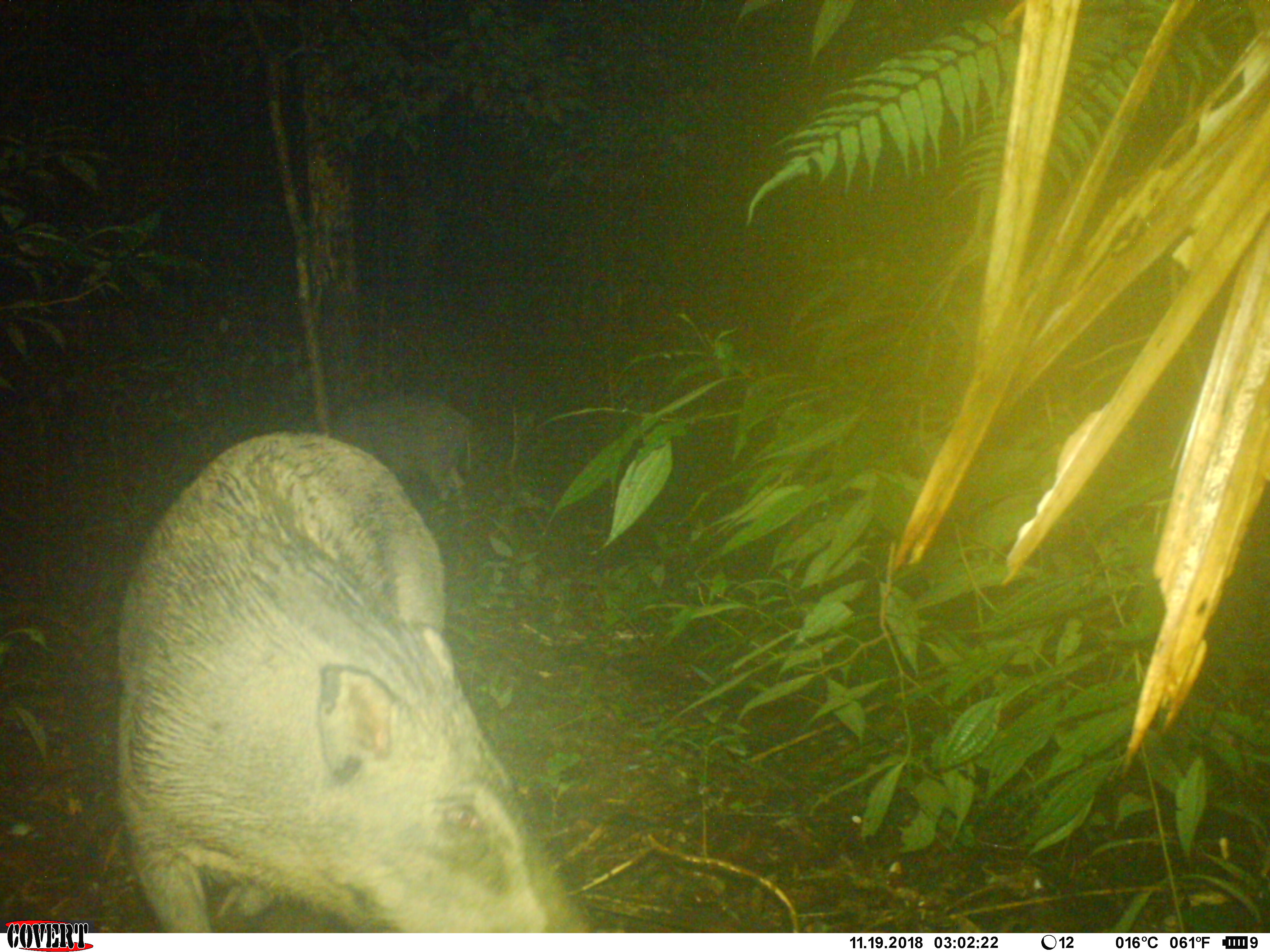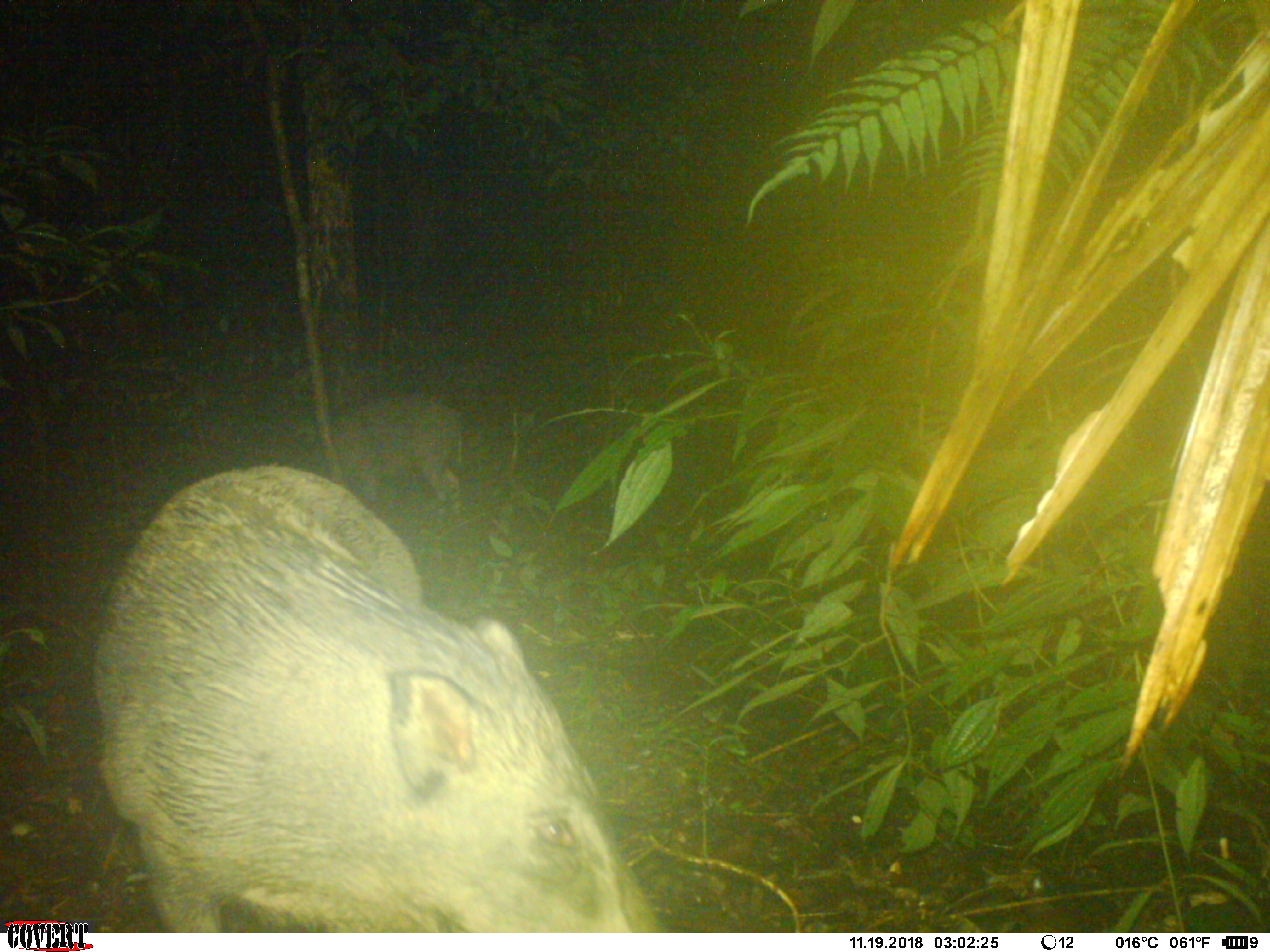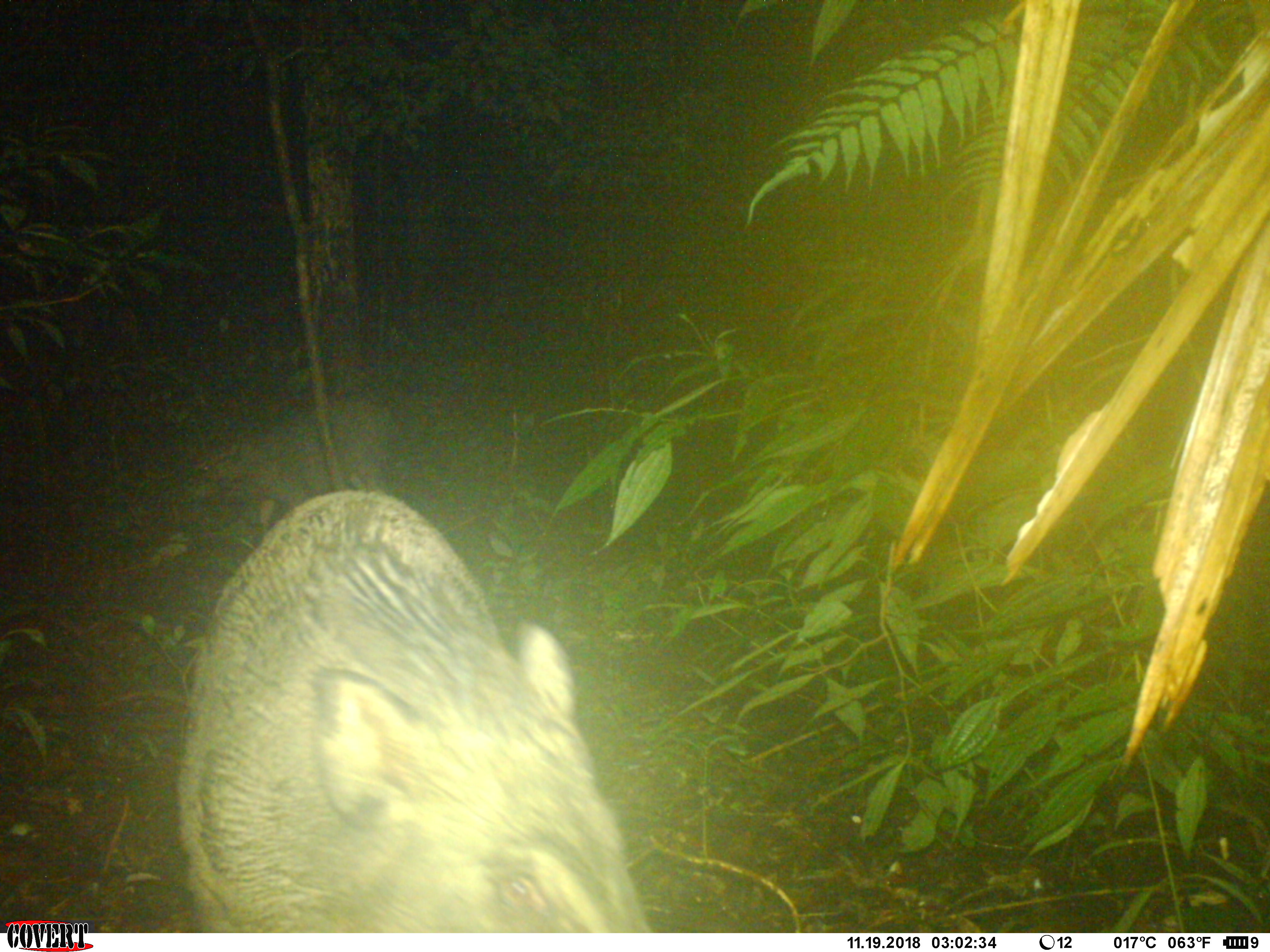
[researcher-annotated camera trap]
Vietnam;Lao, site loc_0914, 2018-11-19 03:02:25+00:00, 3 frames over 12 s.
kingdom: Animalia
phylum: Chordata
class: Mammalia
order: Artiodactyla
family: Suidae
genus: Sus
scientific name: Sus scrofa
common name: eurasian wild pig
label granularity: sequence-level